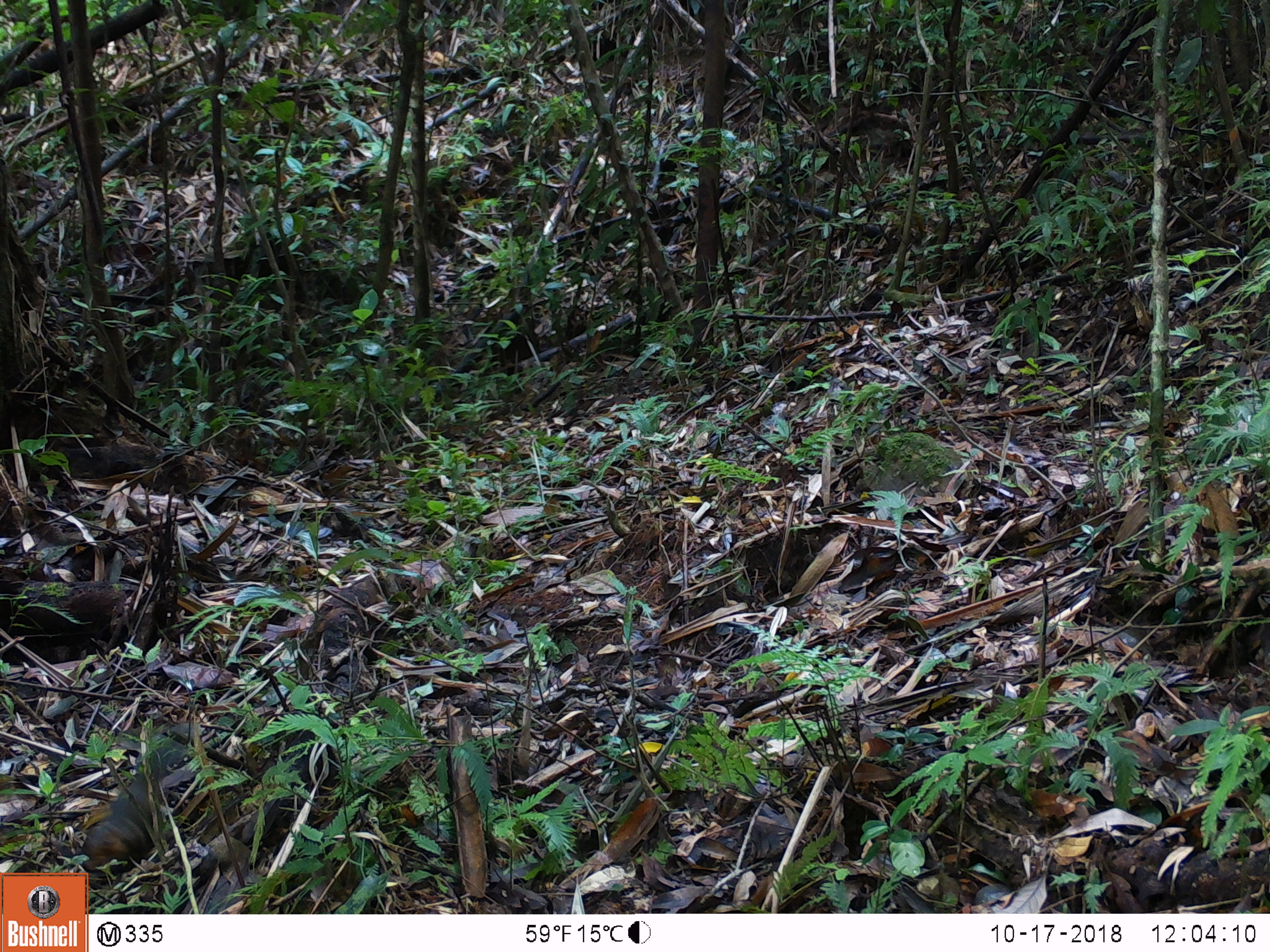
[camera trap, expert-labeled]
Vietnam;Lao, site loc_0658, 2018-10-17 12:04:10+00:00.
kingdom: Animalia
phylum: Chordata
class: Mammalia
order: Rodentia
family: Sciuridae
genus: Dremomys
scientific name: Dremomys rufigenis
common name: red-cheeked squirrel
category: red cheeked squirrel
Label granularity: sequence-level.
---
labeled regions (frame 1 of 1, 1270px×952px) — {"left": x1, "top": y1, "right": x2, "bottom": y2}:
red cheeked squirrel: {"left": 79, "top": 740, "right": 192, "bottom": 873}